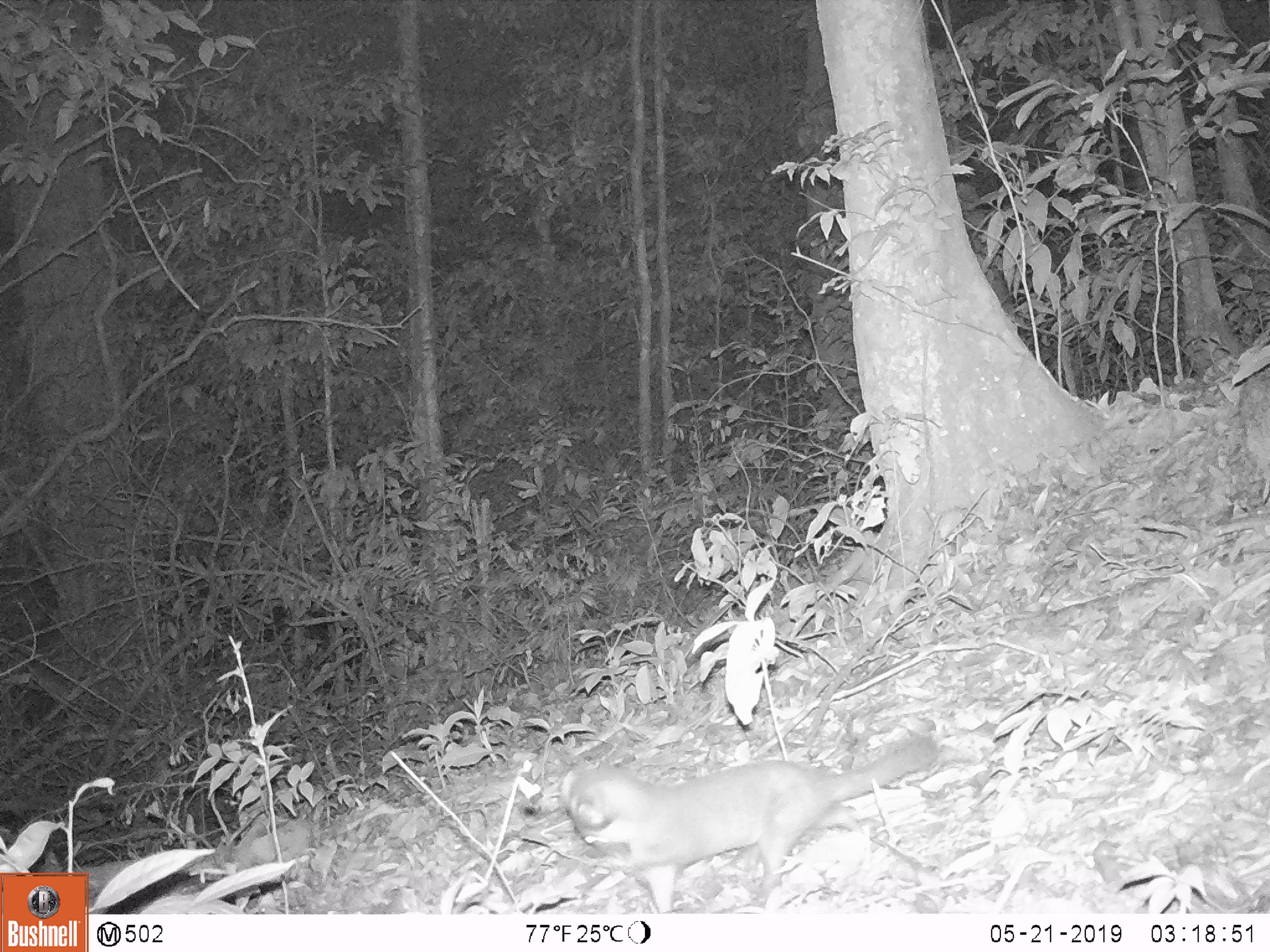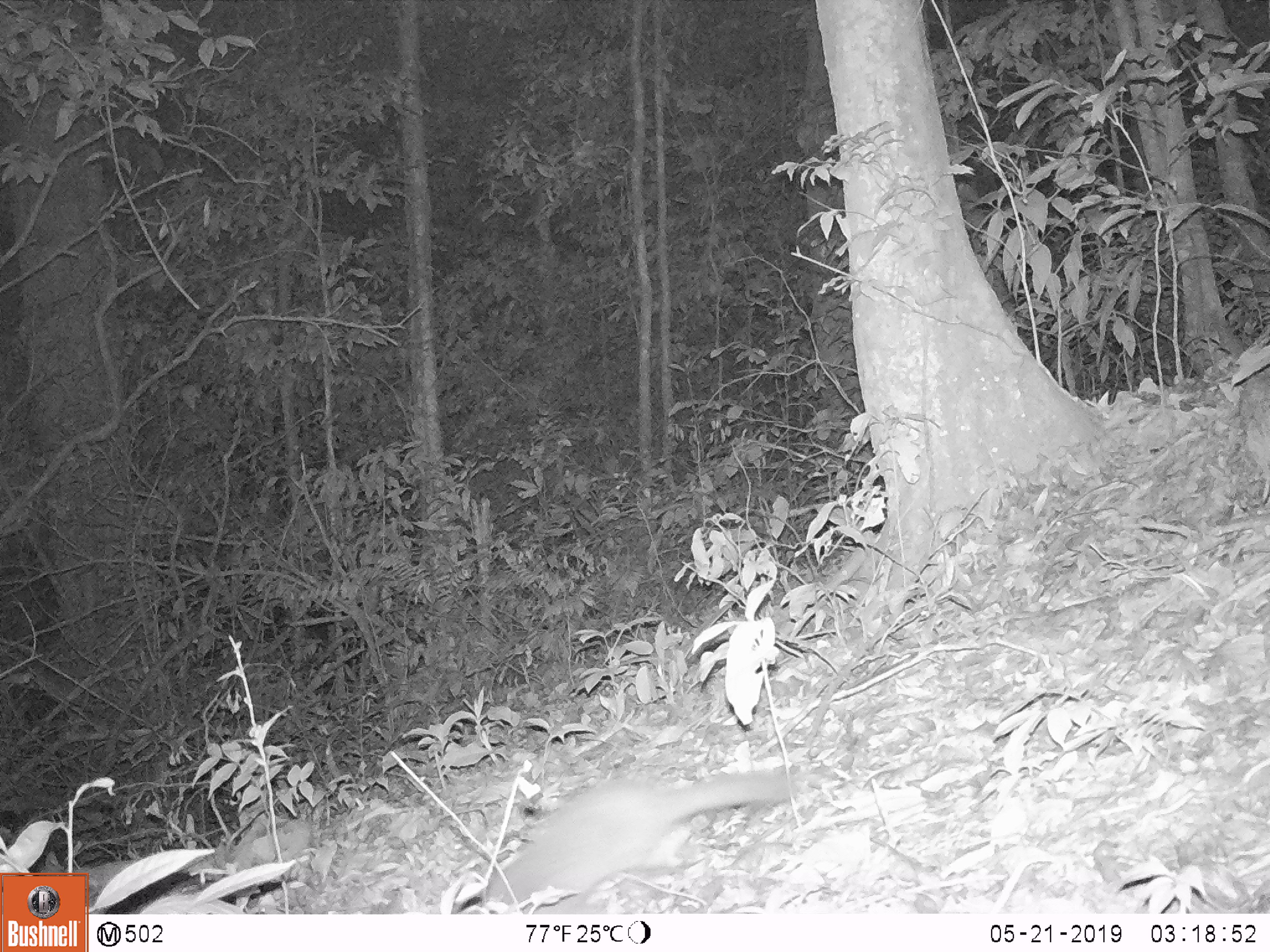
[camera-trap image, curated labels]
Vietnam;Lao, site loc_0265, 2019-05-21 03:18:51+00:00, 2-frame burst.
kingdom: Animalia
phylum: Chordata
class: Mammalia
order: Carnivora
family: Mustelidae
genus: Melogale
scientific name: Melogale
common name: ferret badger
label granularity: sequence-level